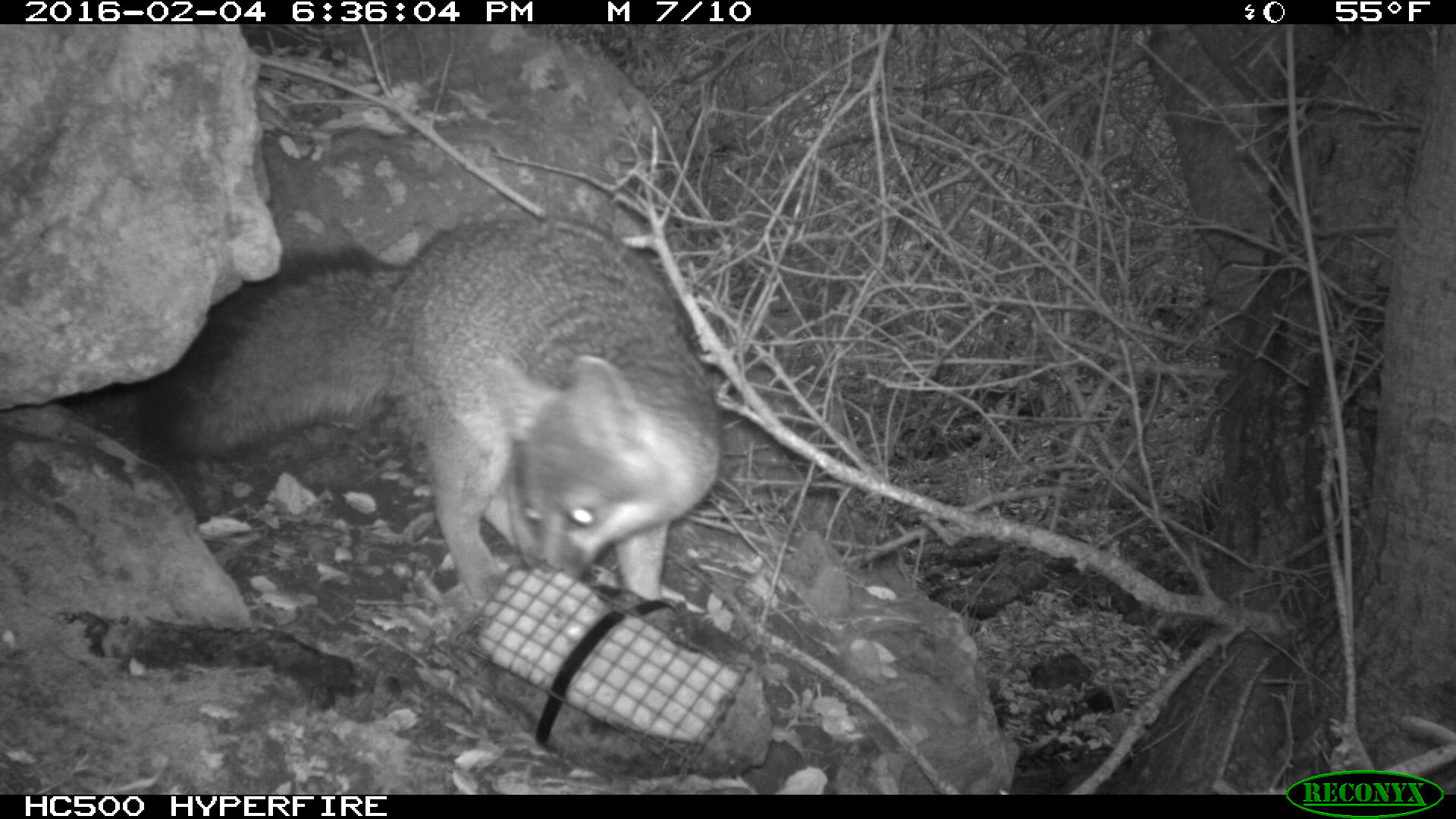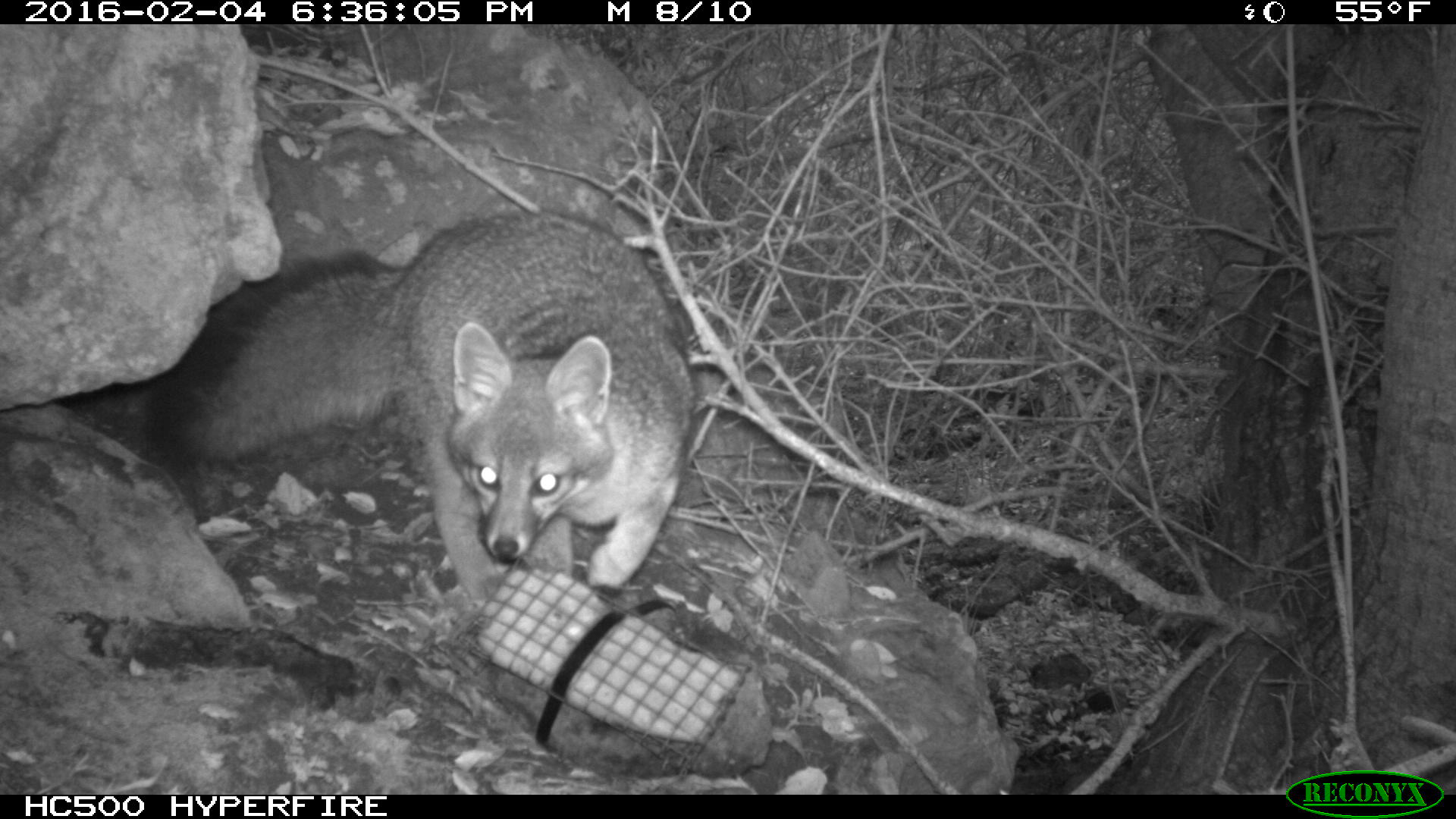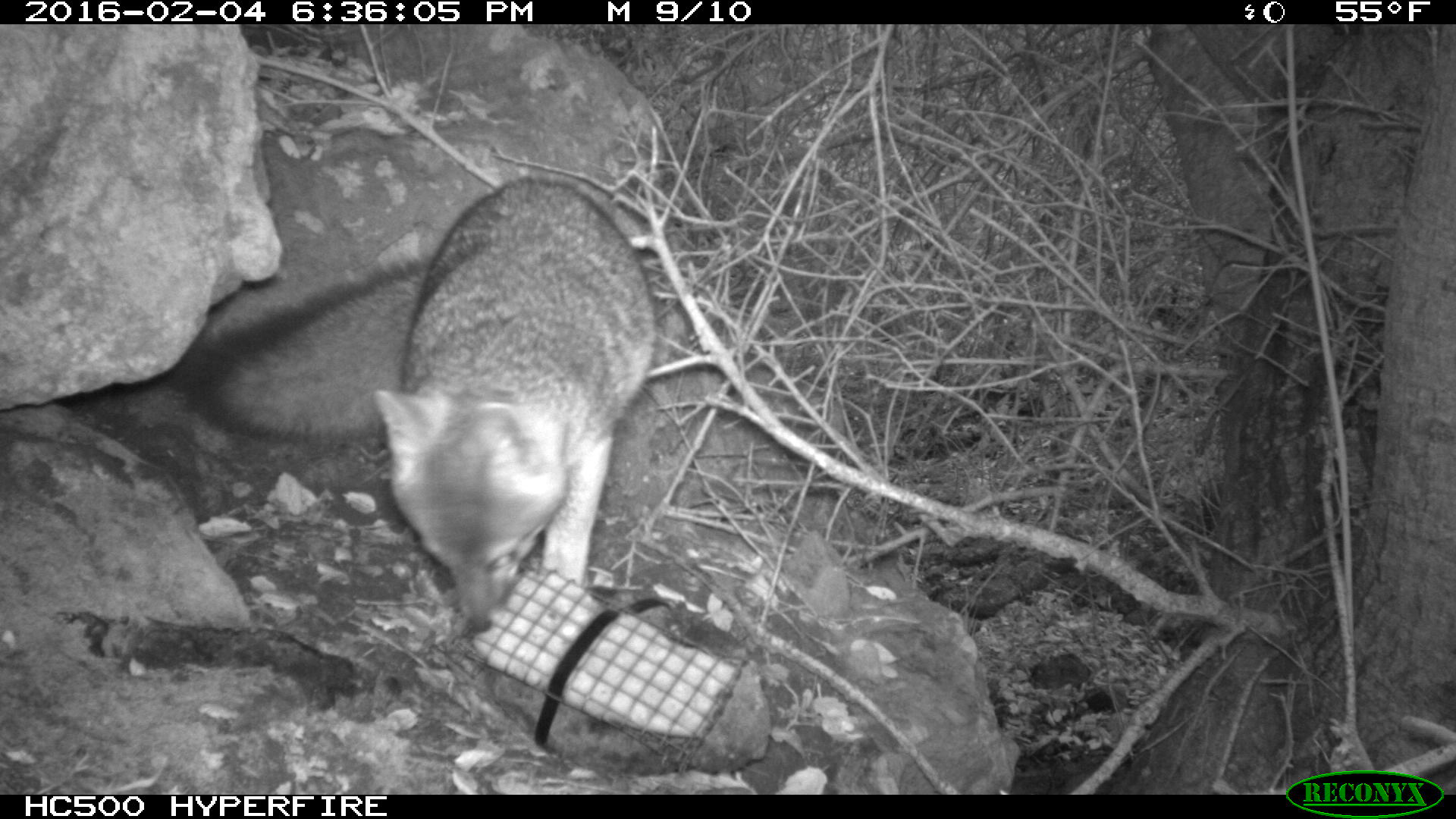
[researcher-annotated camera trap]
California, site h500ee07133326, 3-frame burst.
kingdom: Animalia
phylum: Chordata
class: Mammalia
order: Carnivora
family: Canidae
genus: Urocyon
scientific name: Urocyon littoralis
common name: island fox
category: fox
Fox (island fox) (Urocyon littoralis).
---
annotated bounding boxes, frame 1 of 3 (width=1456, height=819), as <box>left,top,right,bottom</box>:
fox: <box>142,219,721,610</box>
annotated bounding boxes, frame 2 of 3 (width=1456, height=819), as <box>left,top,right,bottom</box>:
fox: <box>148,209,695,607</box>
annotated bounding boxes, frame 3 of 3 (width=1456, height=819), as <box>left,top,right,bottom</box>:
fox: <box>186,175,654,632</box>